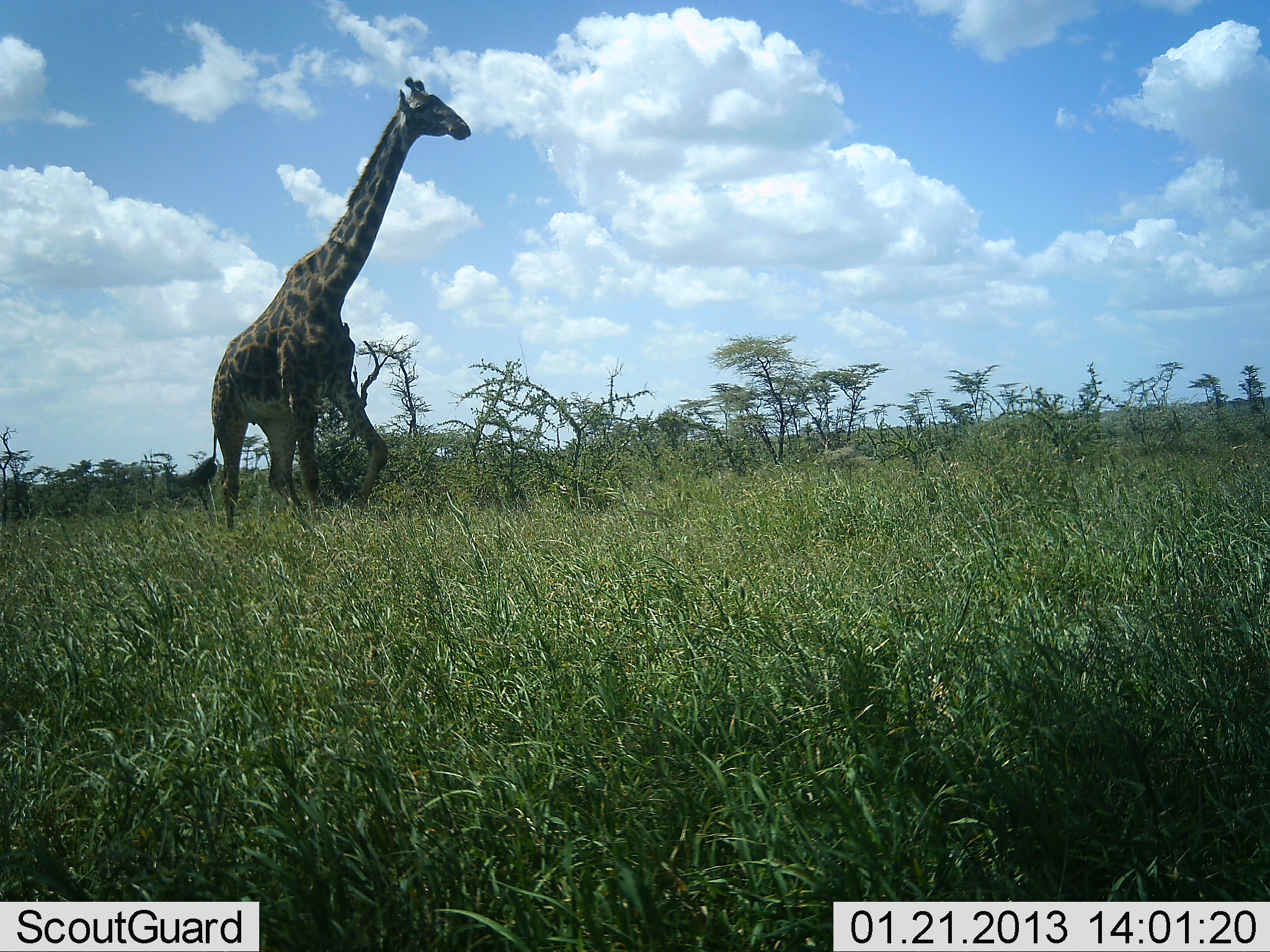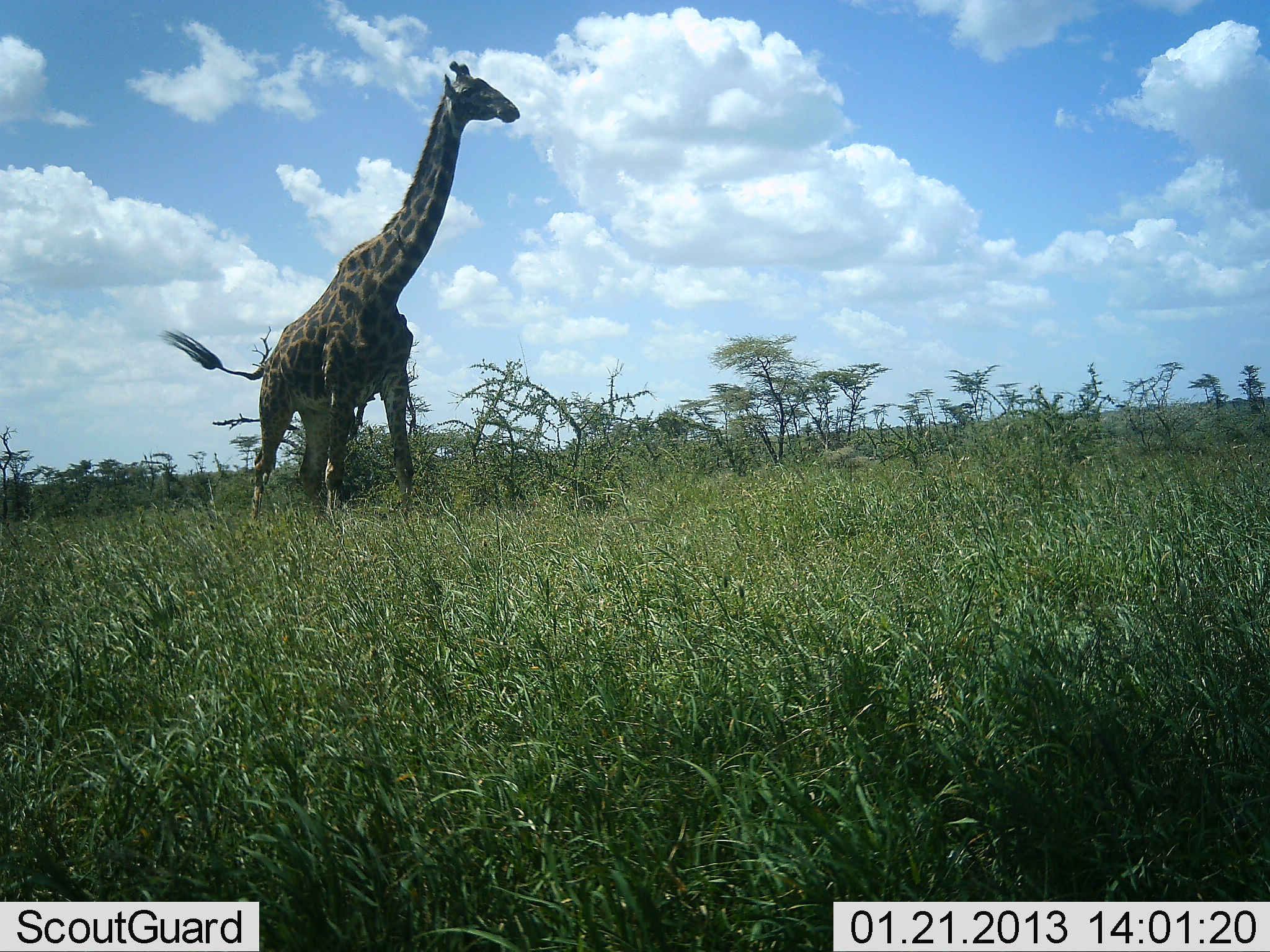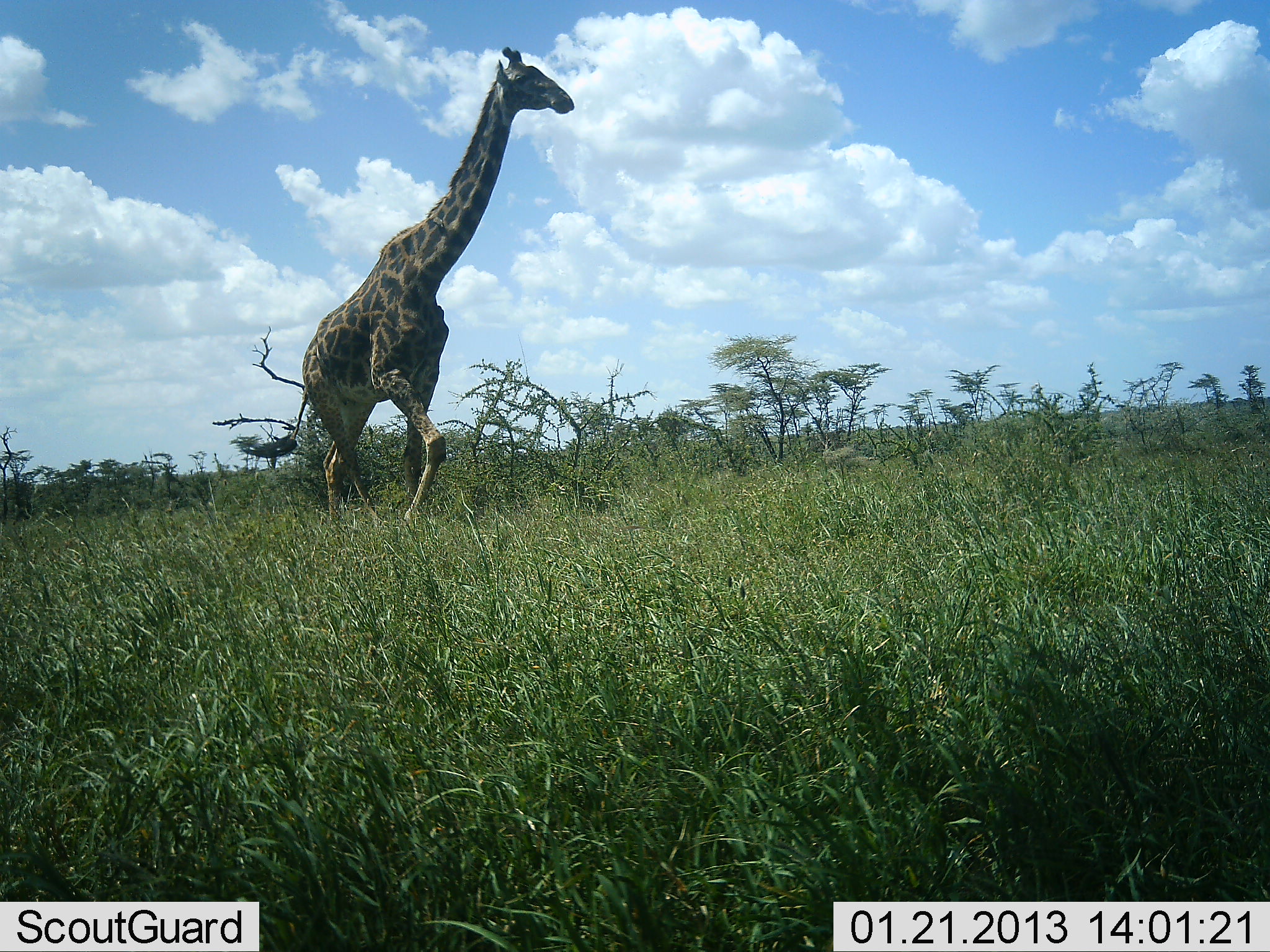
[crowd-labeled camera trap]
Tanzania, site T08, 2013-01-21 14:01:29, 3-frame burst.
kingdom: Animalia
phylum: Chordata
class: Mammalia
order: Artiodactyla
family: Giraffidae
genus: Giraffa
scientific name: Giraffa camelopardalis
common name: giraffe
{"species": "giraffe (Giraffa camelopardalis)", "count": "1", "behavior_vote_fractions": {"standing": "12%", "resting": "0%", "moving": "88%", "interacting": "0%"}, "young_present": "0%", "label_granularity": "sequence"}